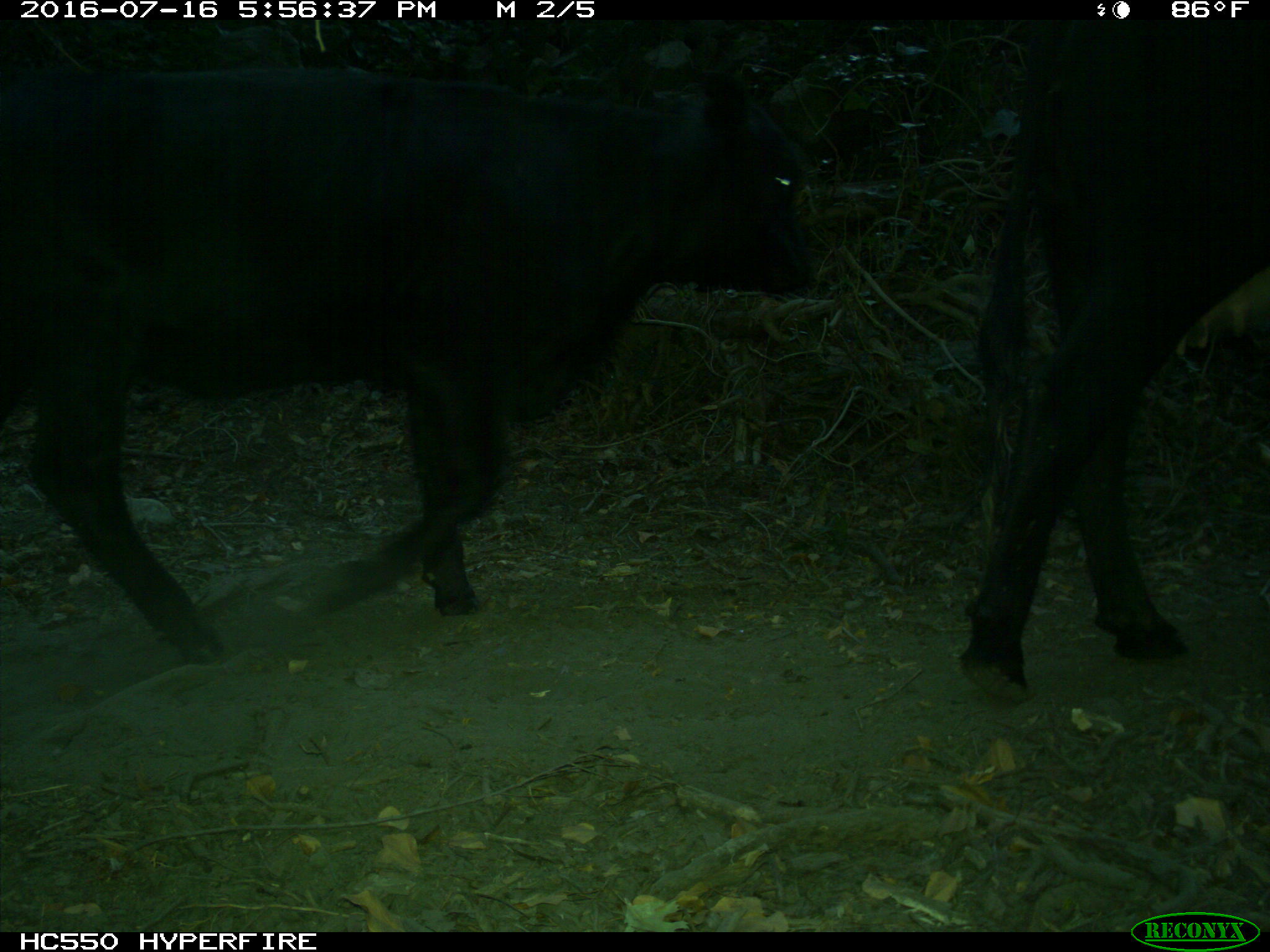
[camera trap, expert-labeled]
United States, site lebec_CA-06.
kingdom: Animalia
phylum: Chordata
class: Mammalia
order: Artiodactyla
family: Bovidae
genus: Bos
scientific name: Bos taurus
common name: domestic cow